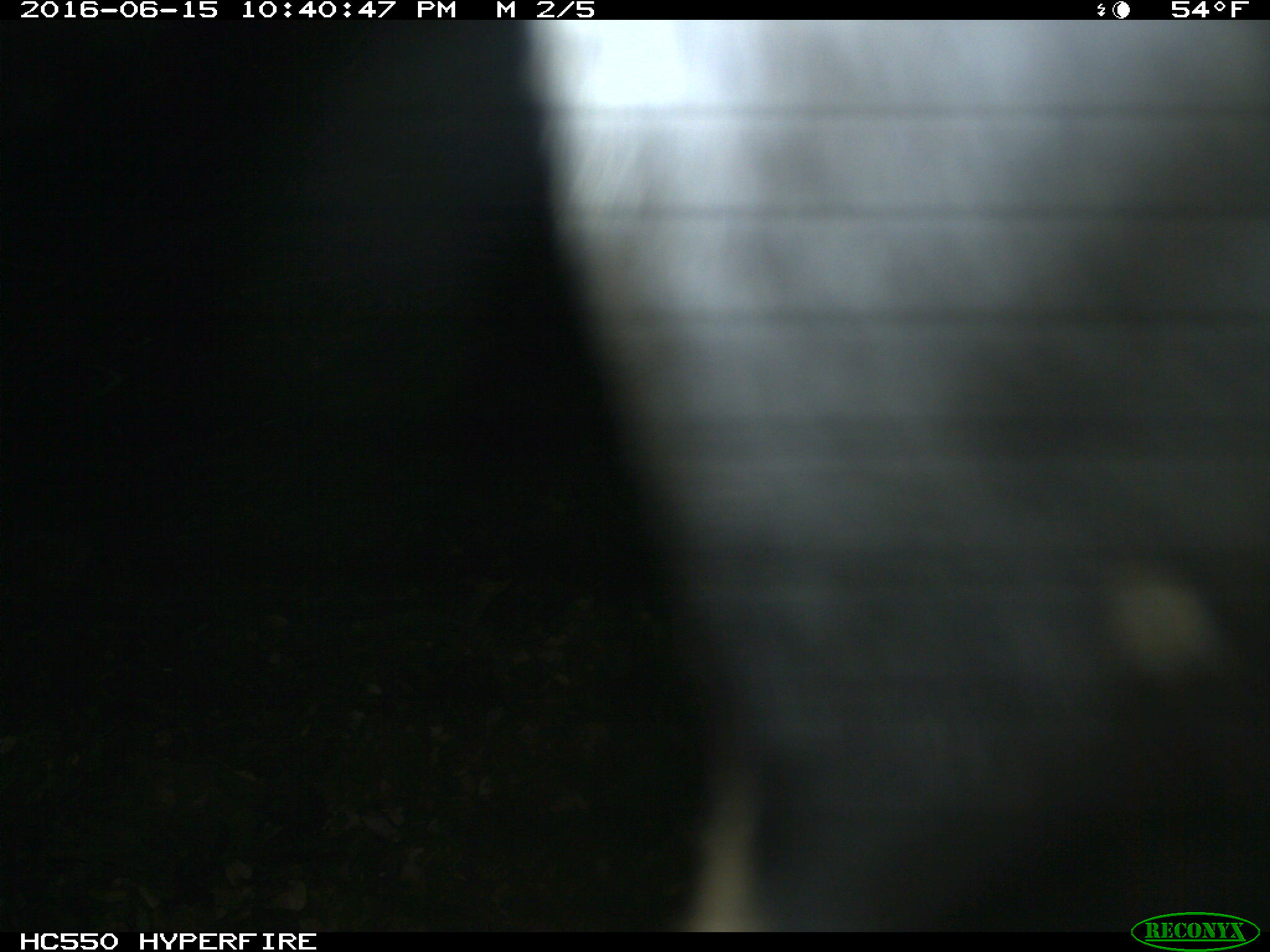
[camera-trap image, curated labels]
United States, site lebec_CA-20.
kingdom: Animalia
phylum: Chordata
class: Mammalia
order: Artiodactyla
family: Bovidae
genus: Bos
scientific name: Bos taurus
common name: domestic cow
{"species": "Bos taurus (domestic cow)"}